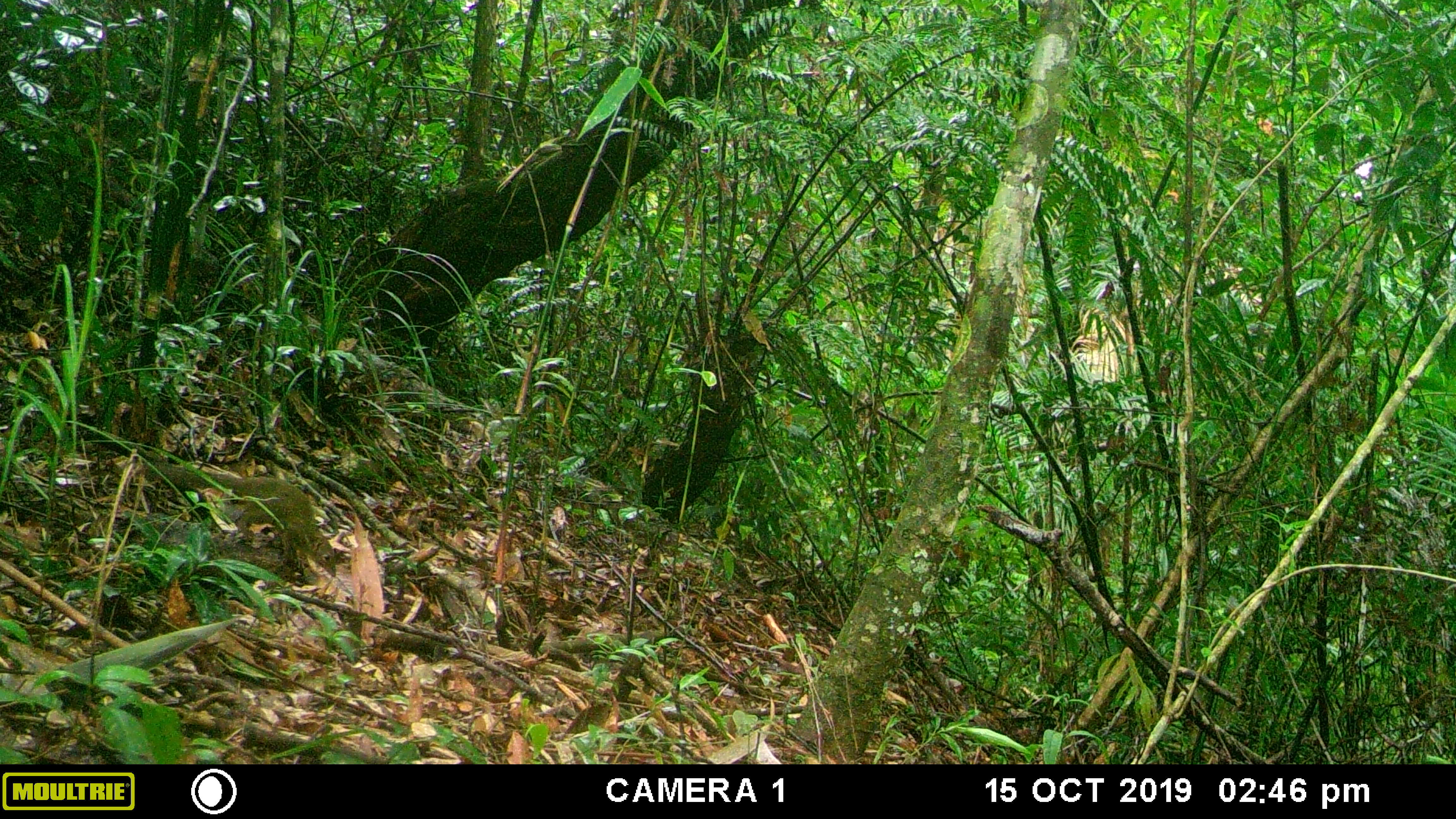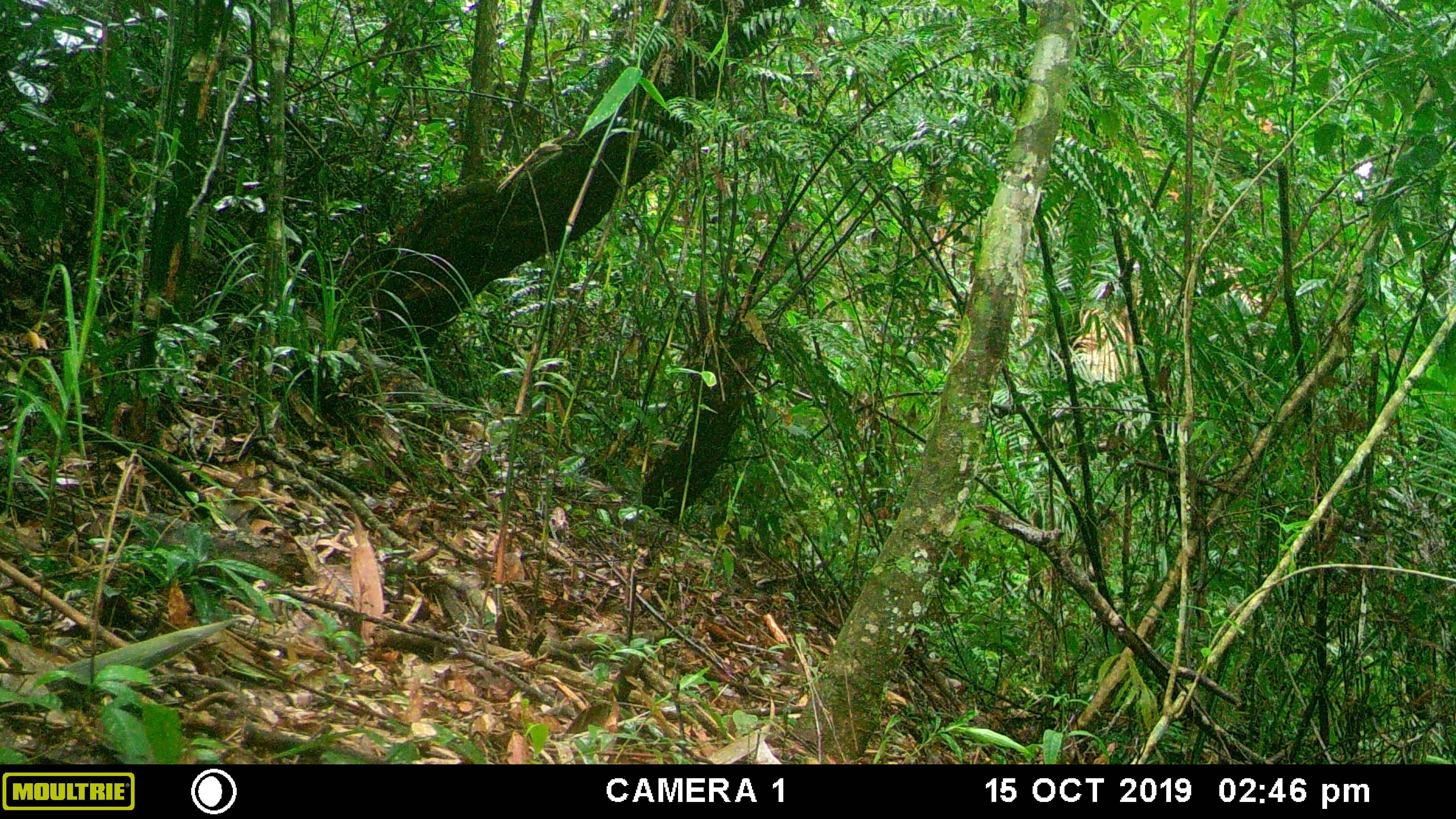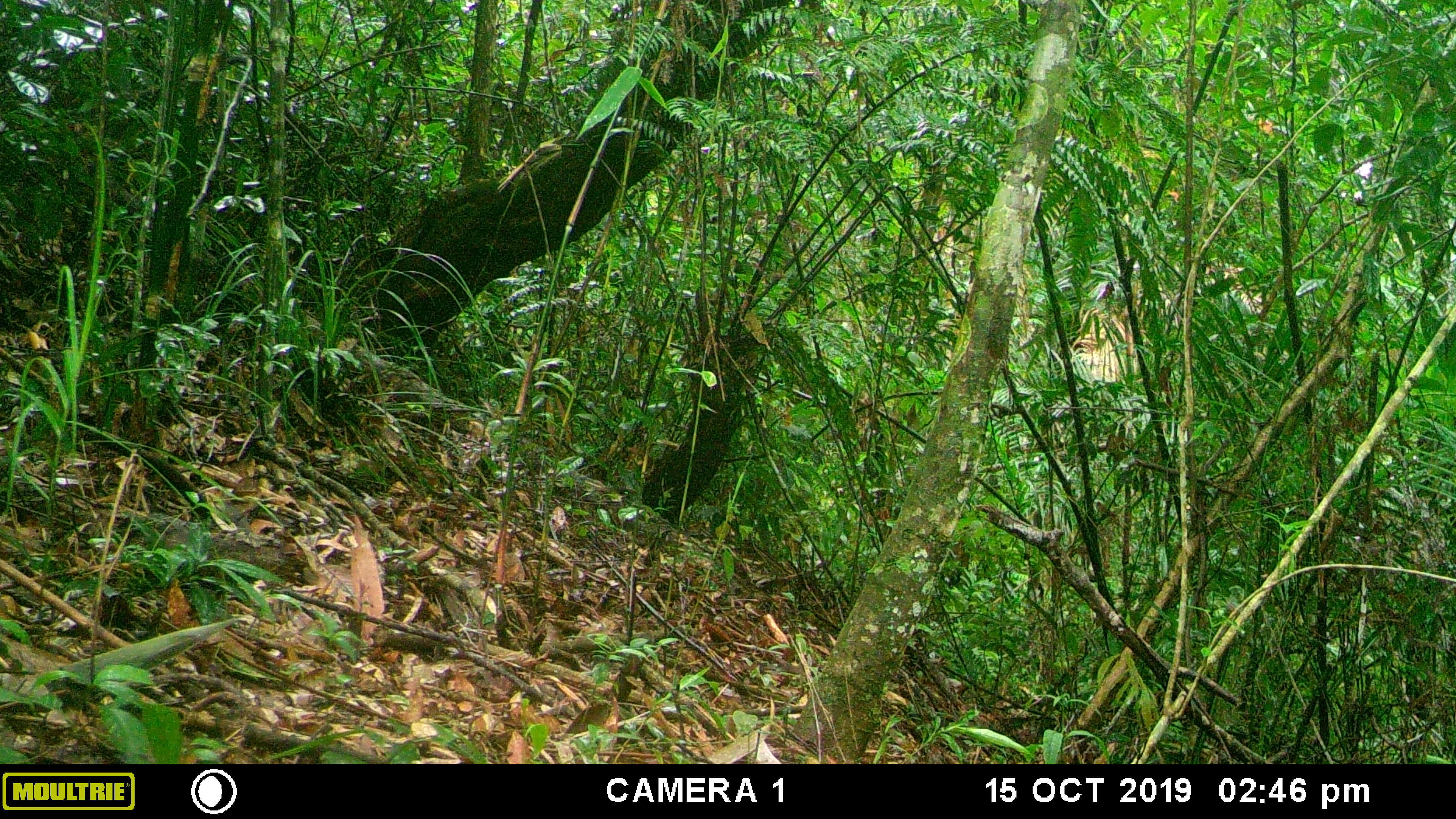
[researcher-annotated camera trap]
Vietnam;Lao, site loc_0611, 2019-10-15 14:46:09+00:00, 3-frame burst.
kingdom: Animalia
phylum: Chordata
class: Mammalia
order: Scandentia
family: Tupaiidae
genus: Tupaia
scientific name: Tupaia belangeri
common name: northern treeshrew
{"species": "northern treeshrew (Tupaia belangeri)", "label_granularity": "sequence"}